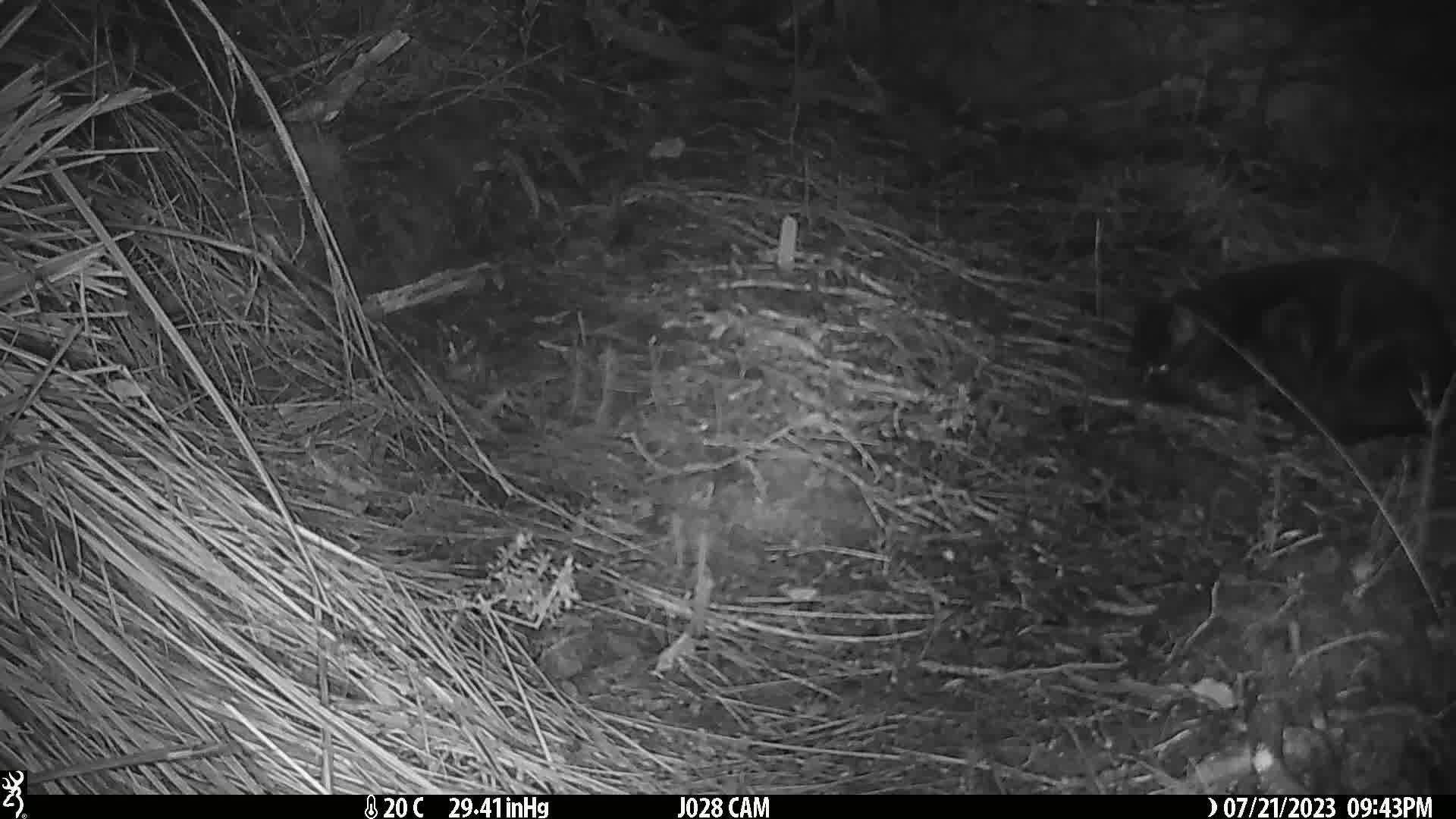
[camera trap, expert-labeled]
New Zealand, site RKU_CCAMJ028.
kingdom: Animalia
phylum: Chordata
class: Mammalia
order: Carnivora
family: Felidae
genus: Felis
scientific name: Felis catus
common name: domestic cat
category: cat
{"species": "cat (domestic cat) (Felis catus)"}